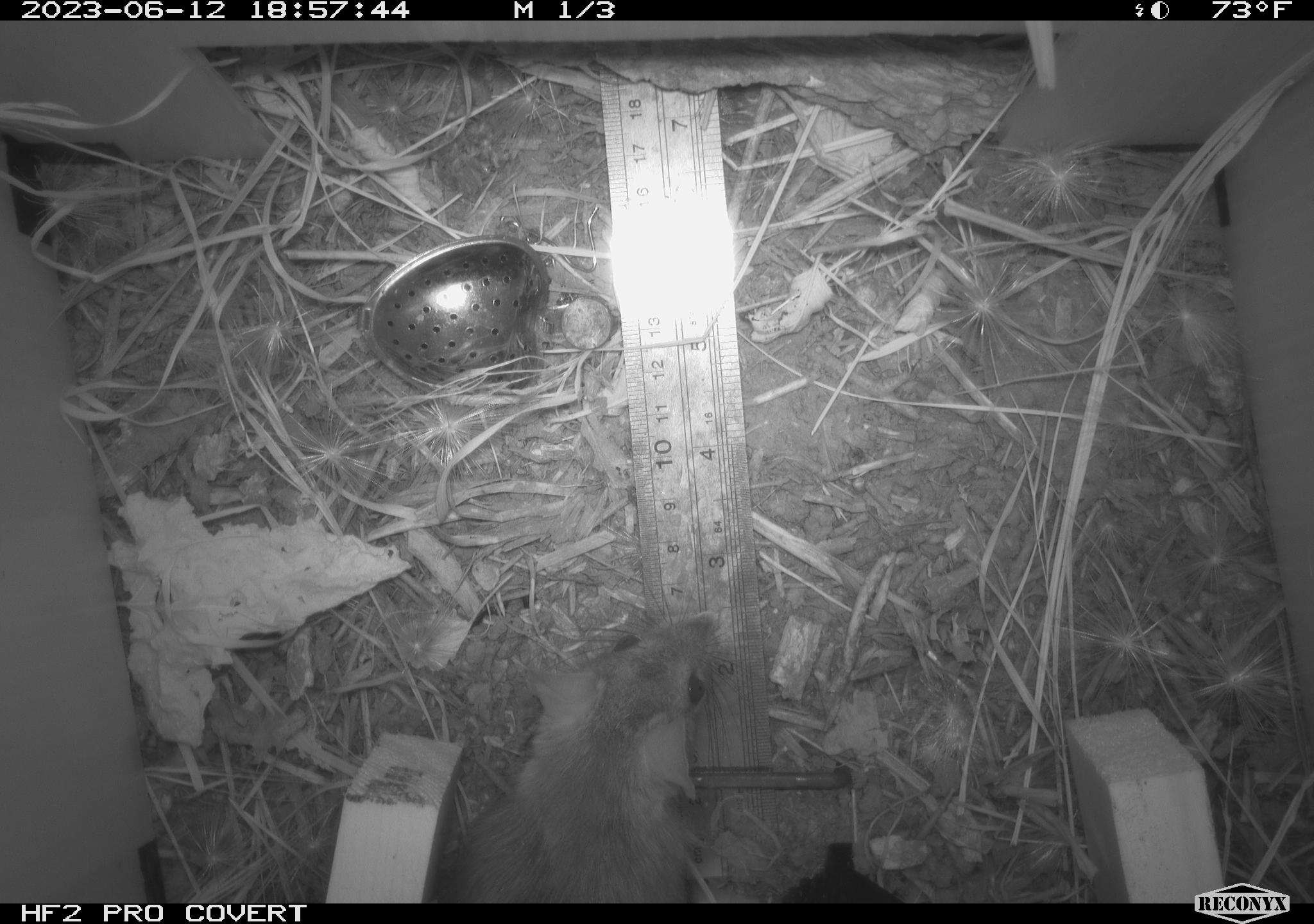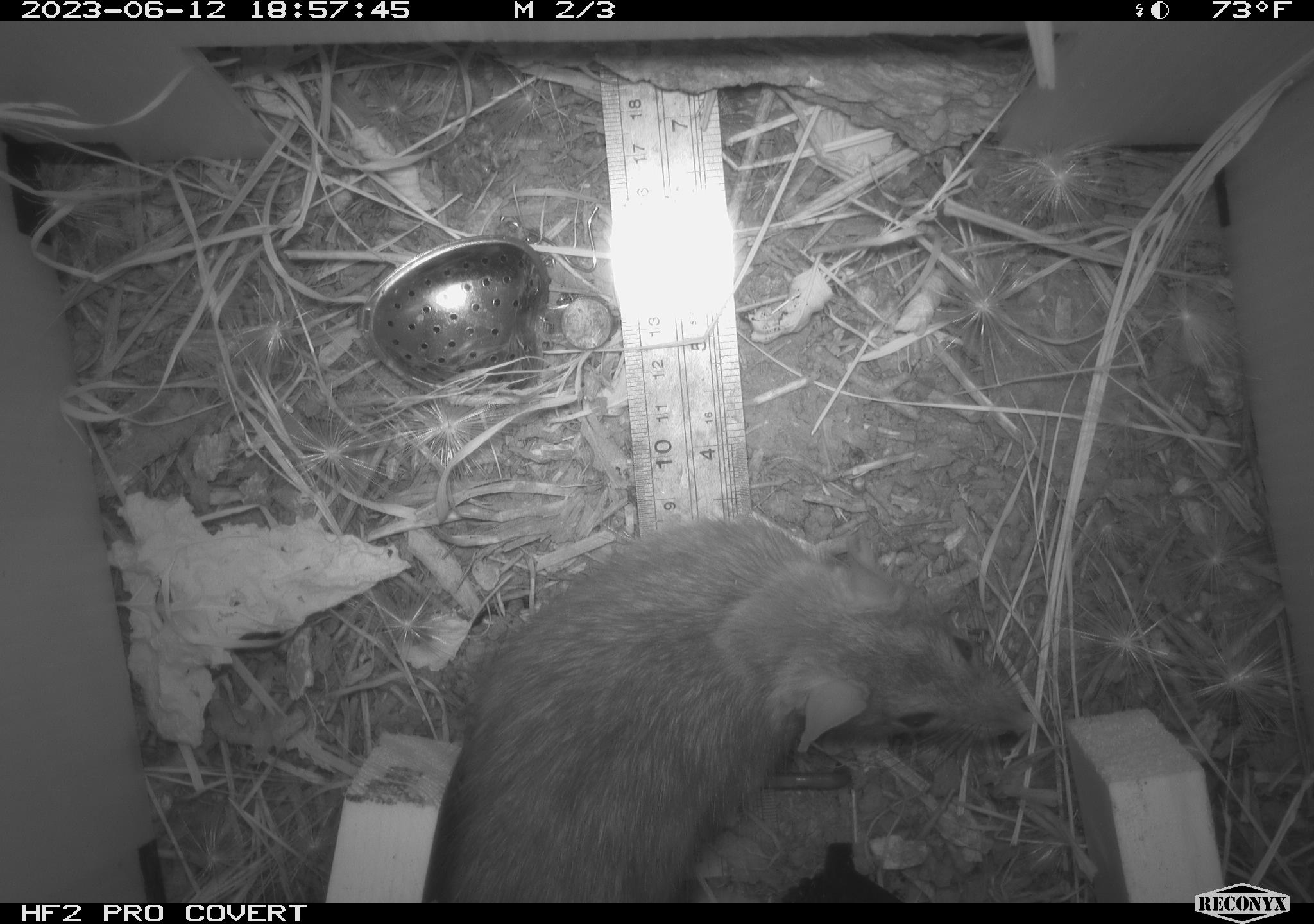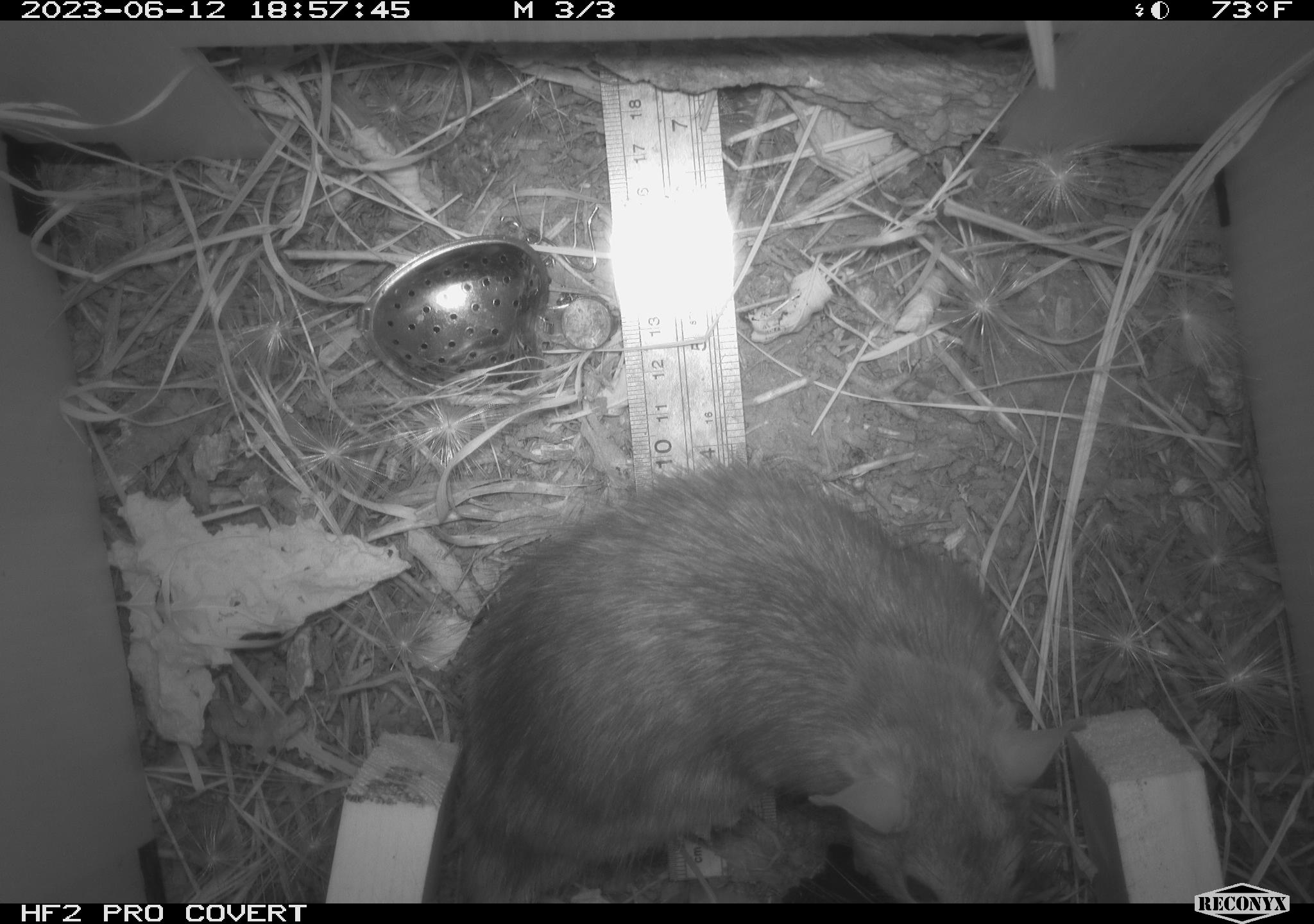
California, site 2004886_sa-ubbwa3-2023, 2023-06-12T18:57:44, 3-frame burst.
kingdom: Animalia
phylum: Chordata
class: Mammalia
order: Rodentia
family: Muridae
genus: Rattus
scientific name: Rattus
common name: rat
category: rattus species